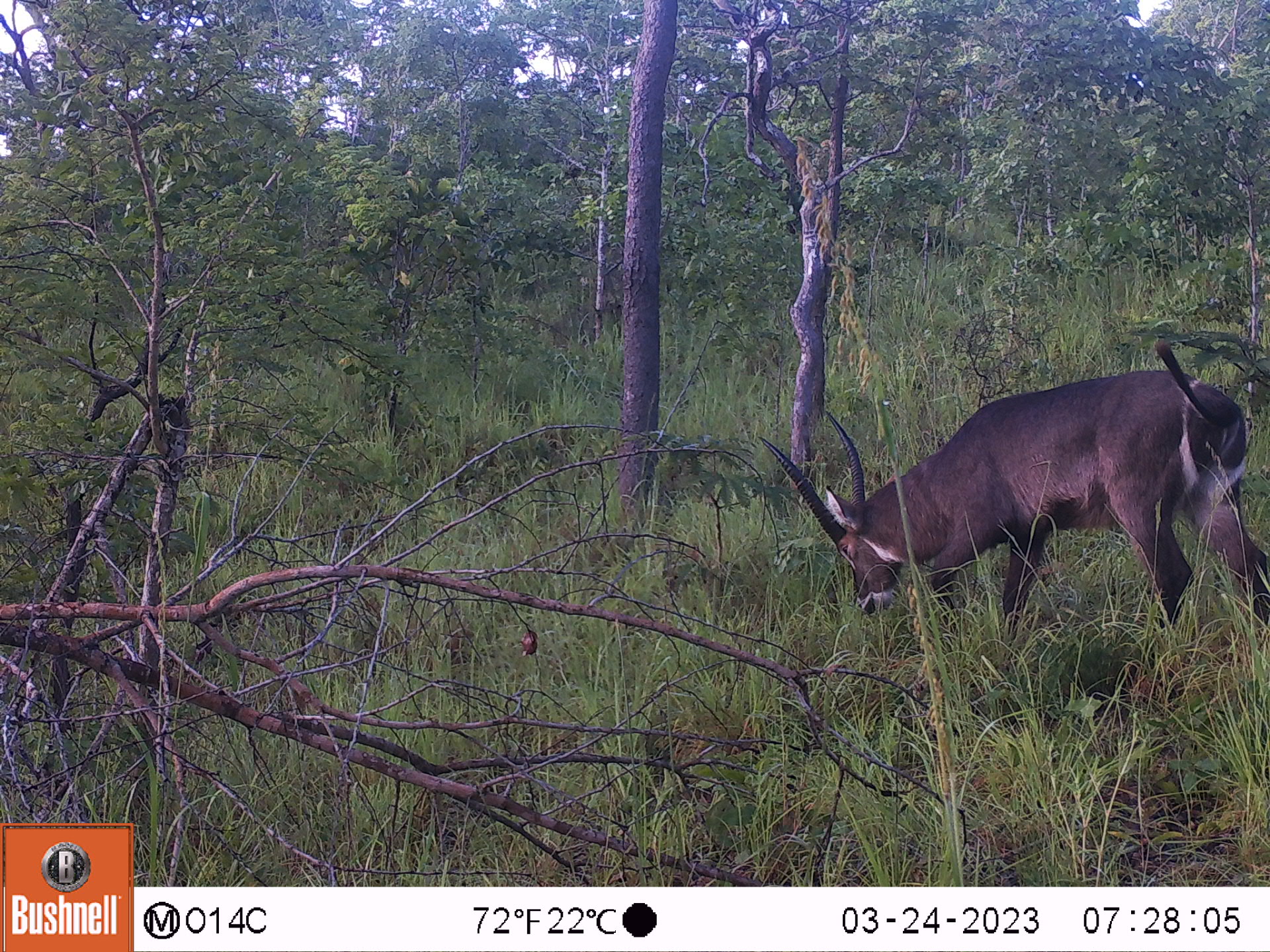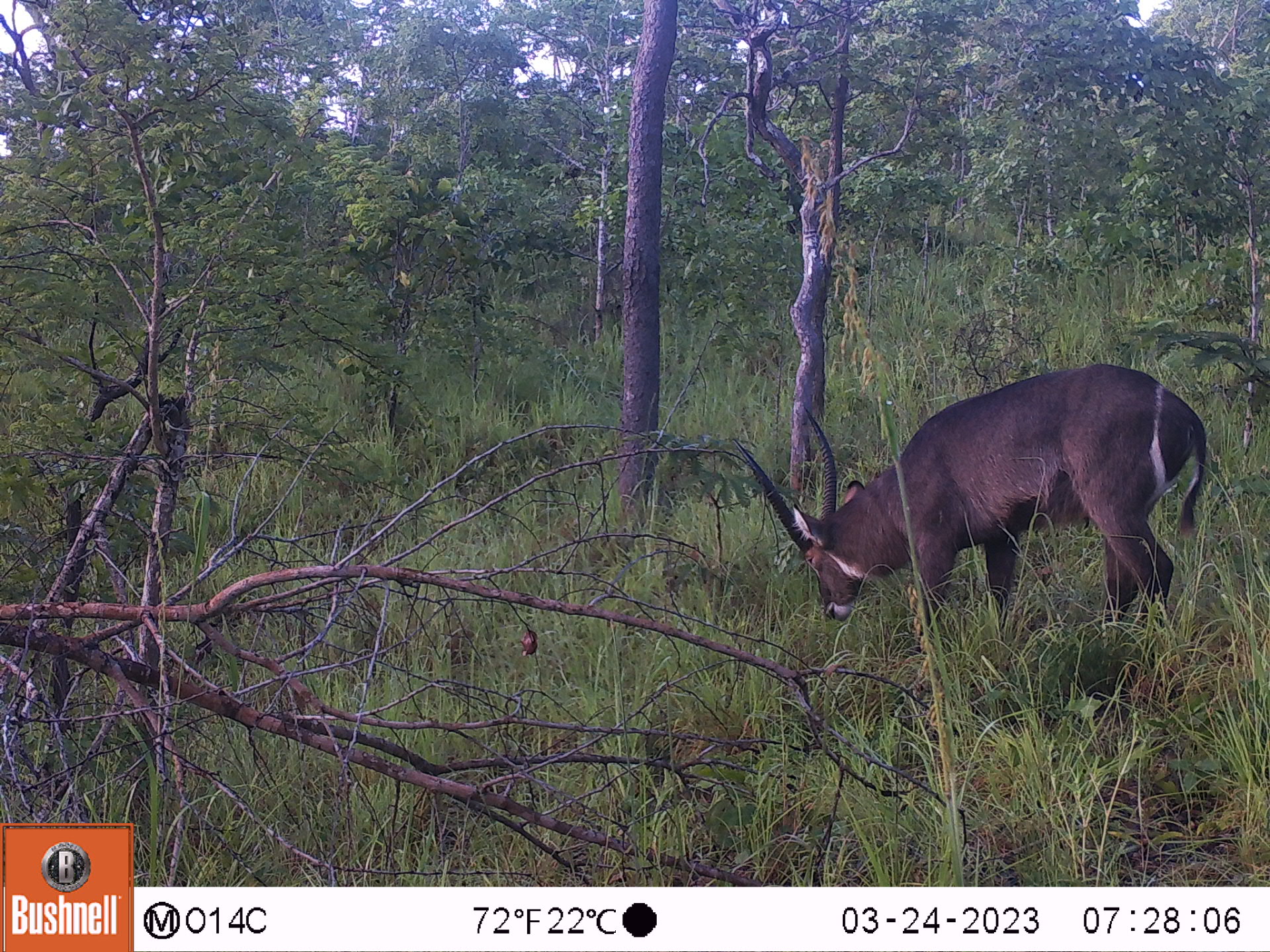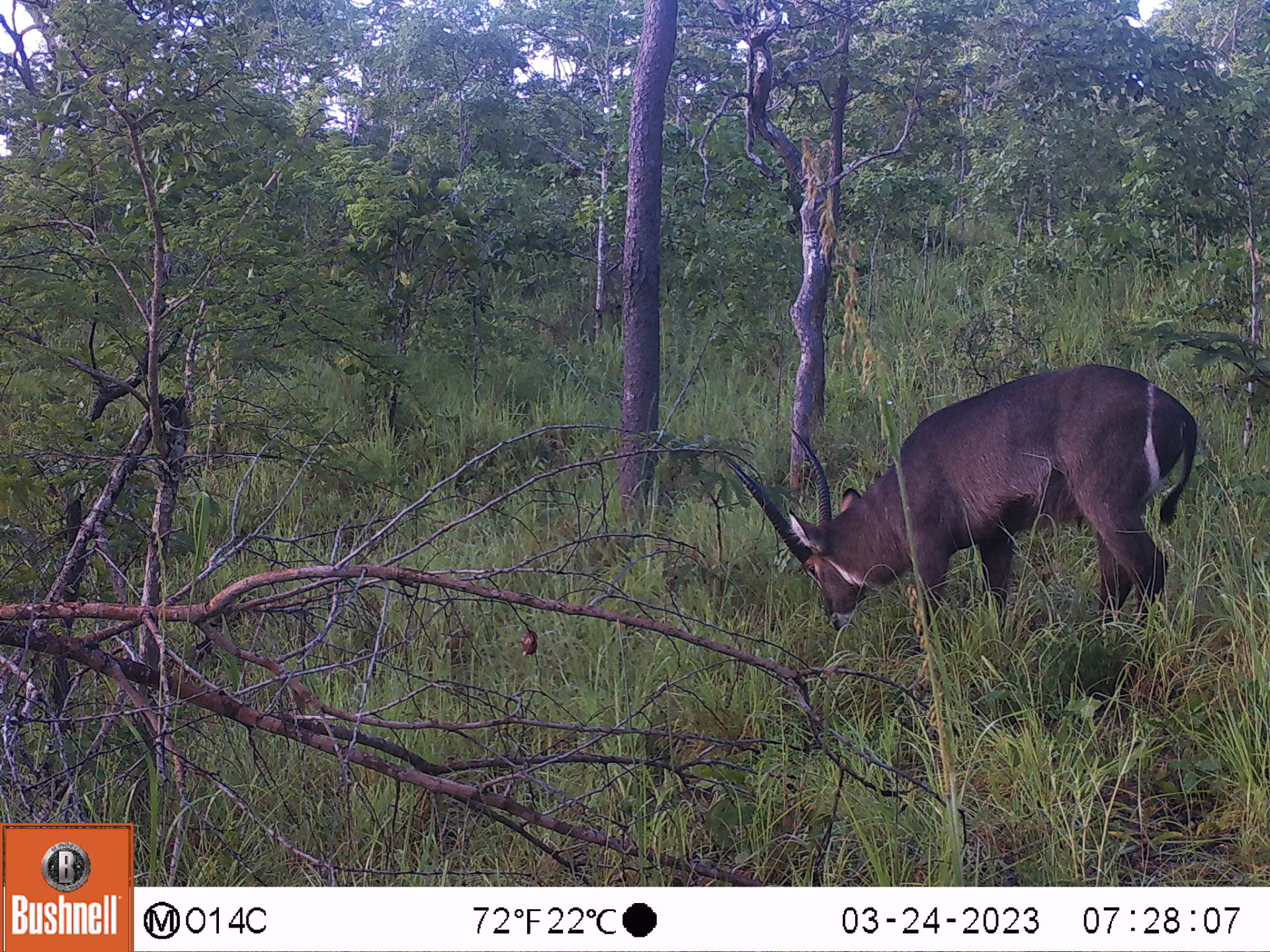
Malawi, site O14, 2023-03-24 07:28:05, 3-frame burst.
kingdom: Animalia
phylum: Chordata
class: Mammalia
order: Artiodactyla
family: Bovidae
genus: Kobus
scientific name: Kobus ellipsiprymnus ellipsiprymnus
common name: common waterbuck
Common waterbuck (Kobus ellipsiprymnus ellipsiprymnus), count 1.